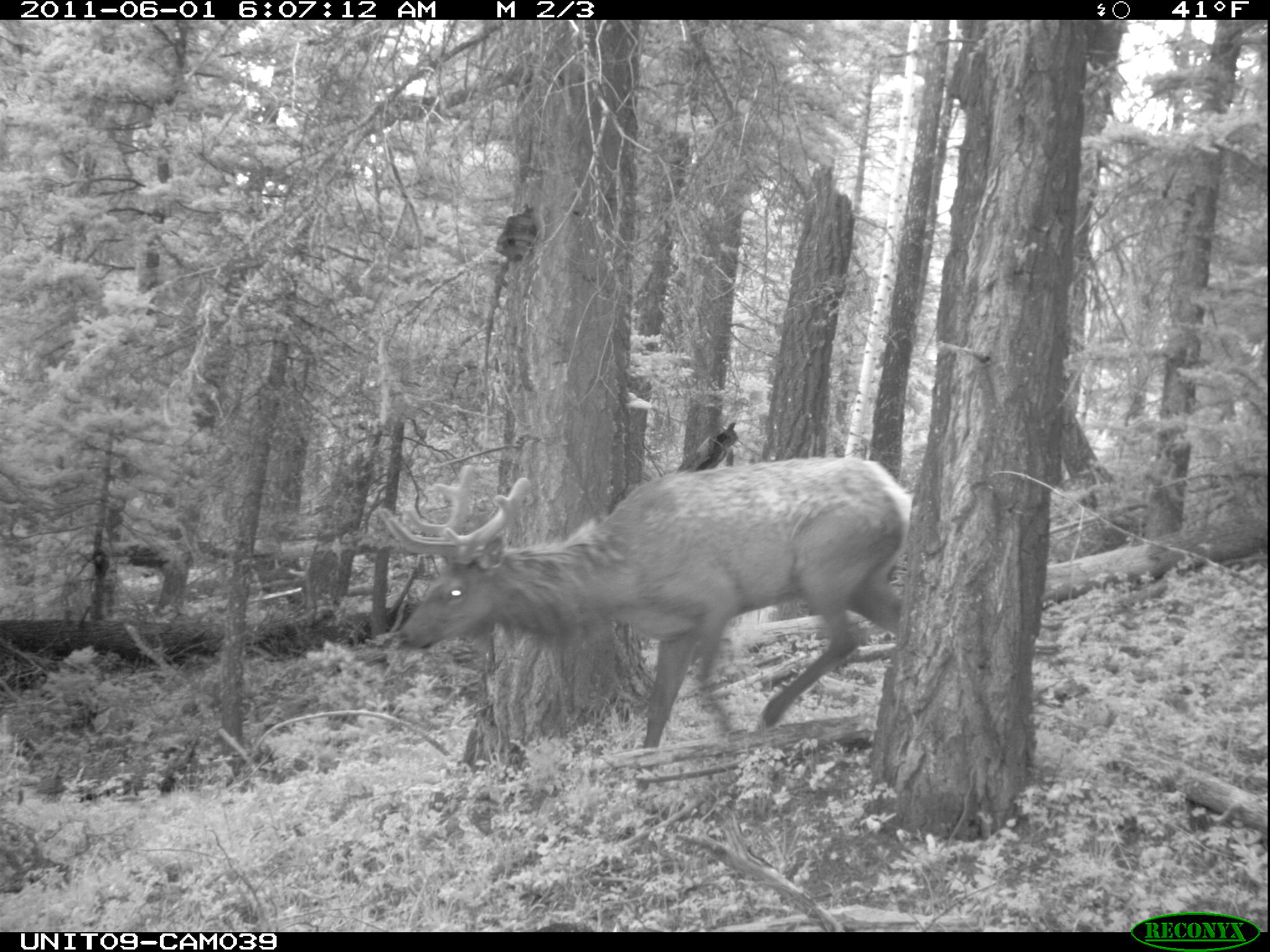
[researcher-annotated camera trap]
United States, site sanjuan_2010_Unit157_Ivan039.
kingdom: Animalia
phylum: Chordata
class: Mammalia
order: Artiodactyla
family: Cervidae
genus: Cervus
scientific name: Cervus elaphus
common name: red deer